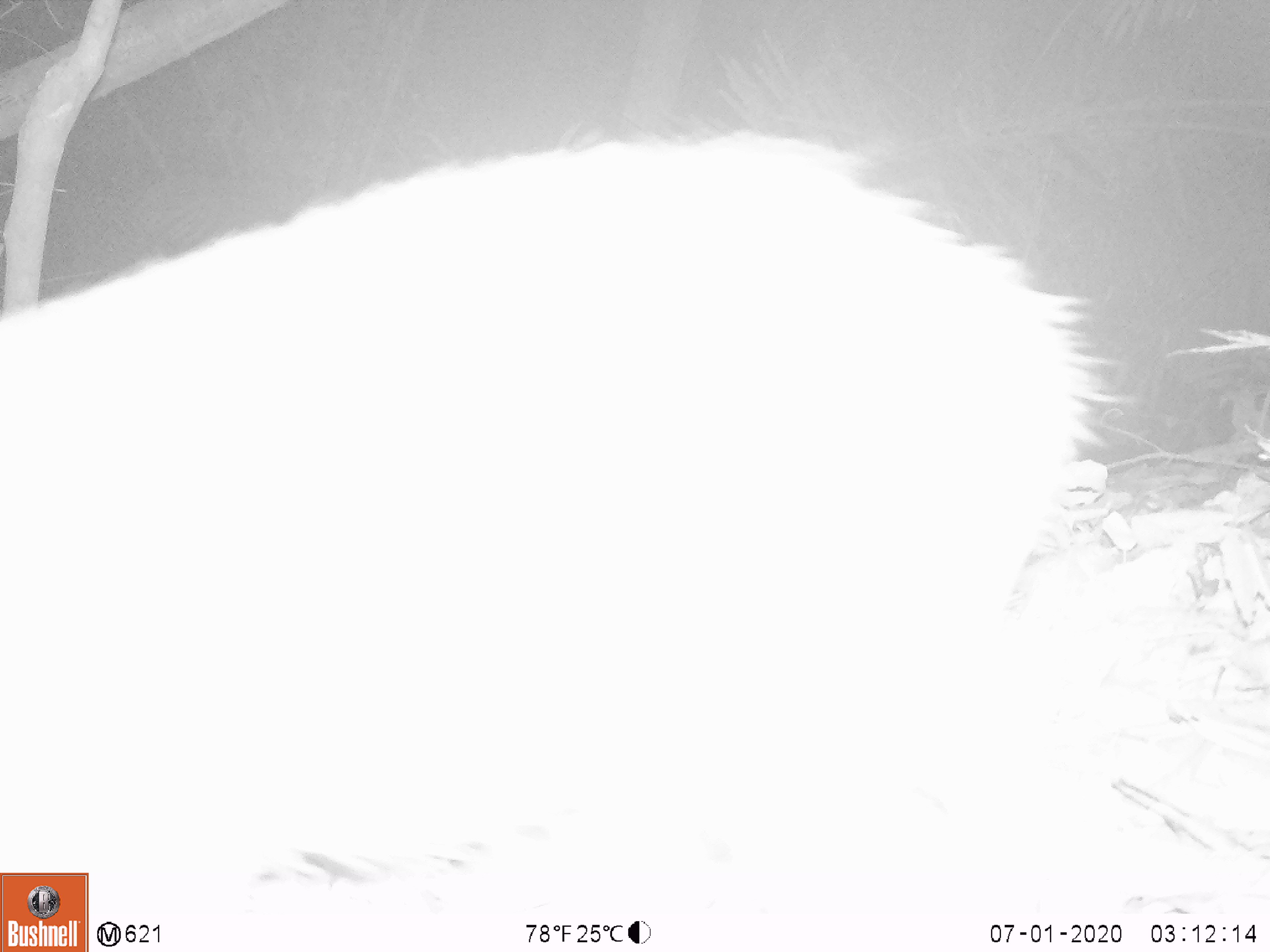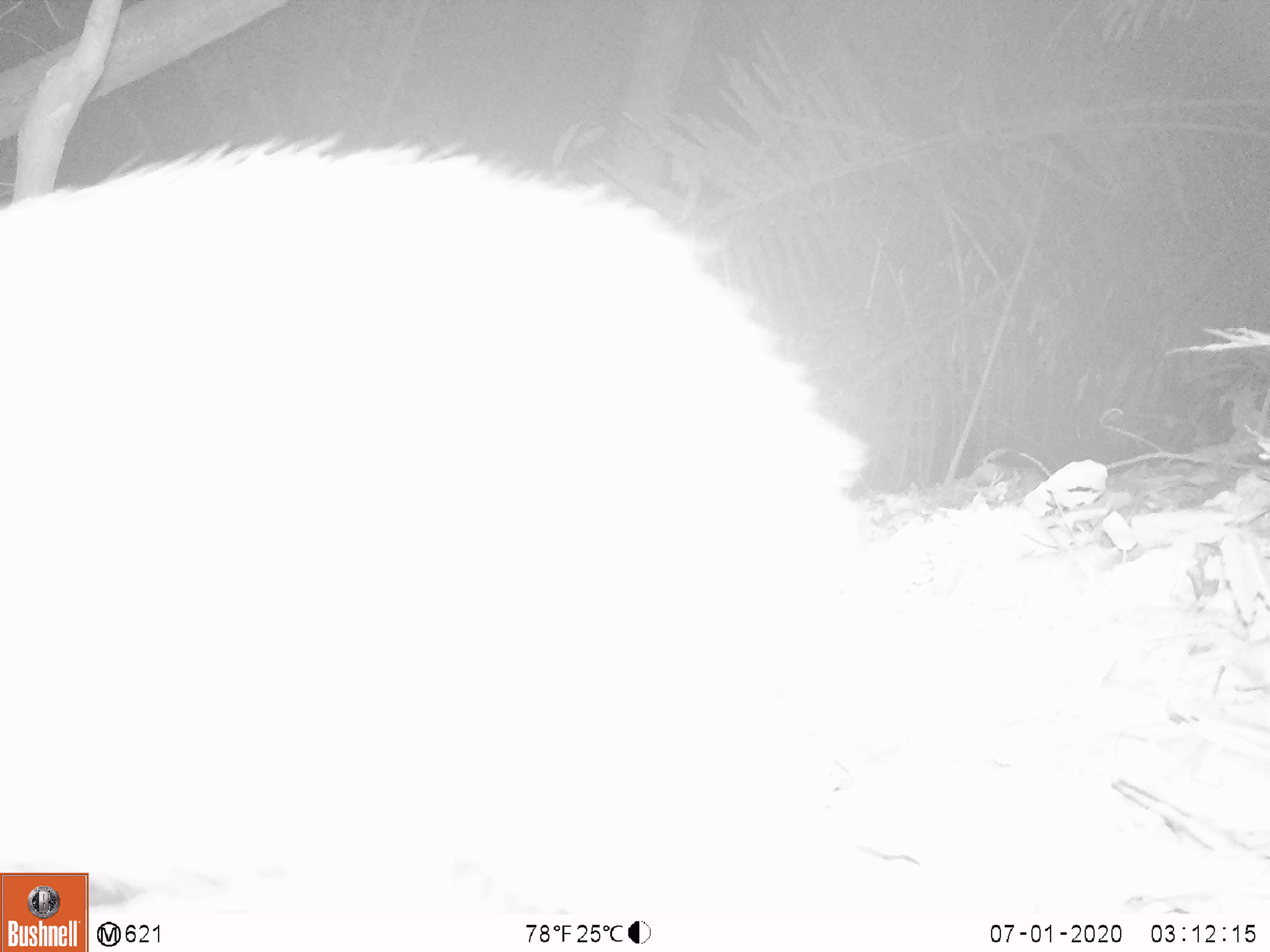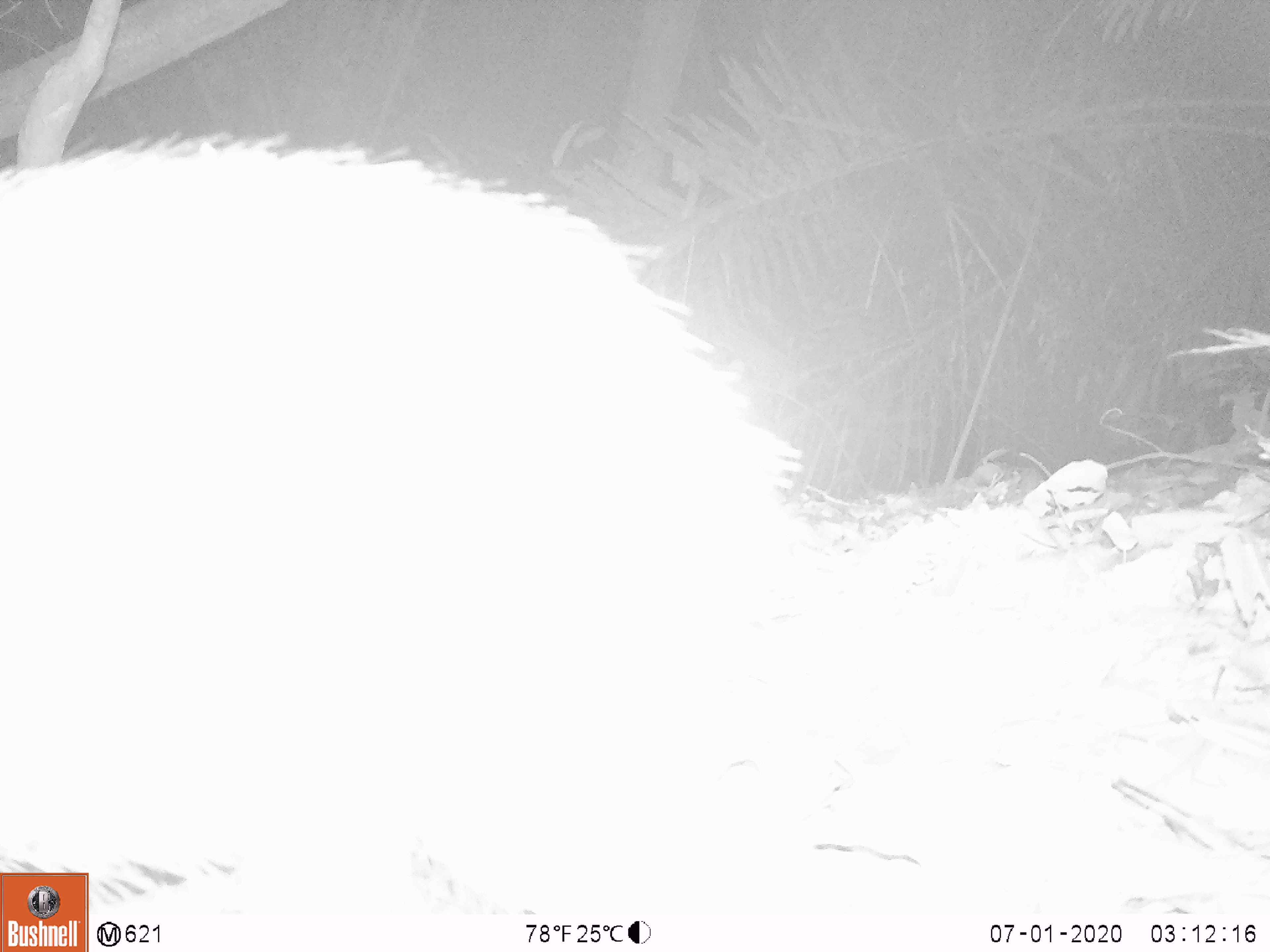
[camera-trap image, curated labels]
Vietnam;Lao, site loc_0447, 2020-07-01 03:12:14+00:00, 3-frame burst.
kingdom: Animalia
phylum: Chordata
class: Mammalia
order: Artiodactyla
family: Suidae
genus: Sus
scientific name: Sus scrofa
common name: eurasian wild pig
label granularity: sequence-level